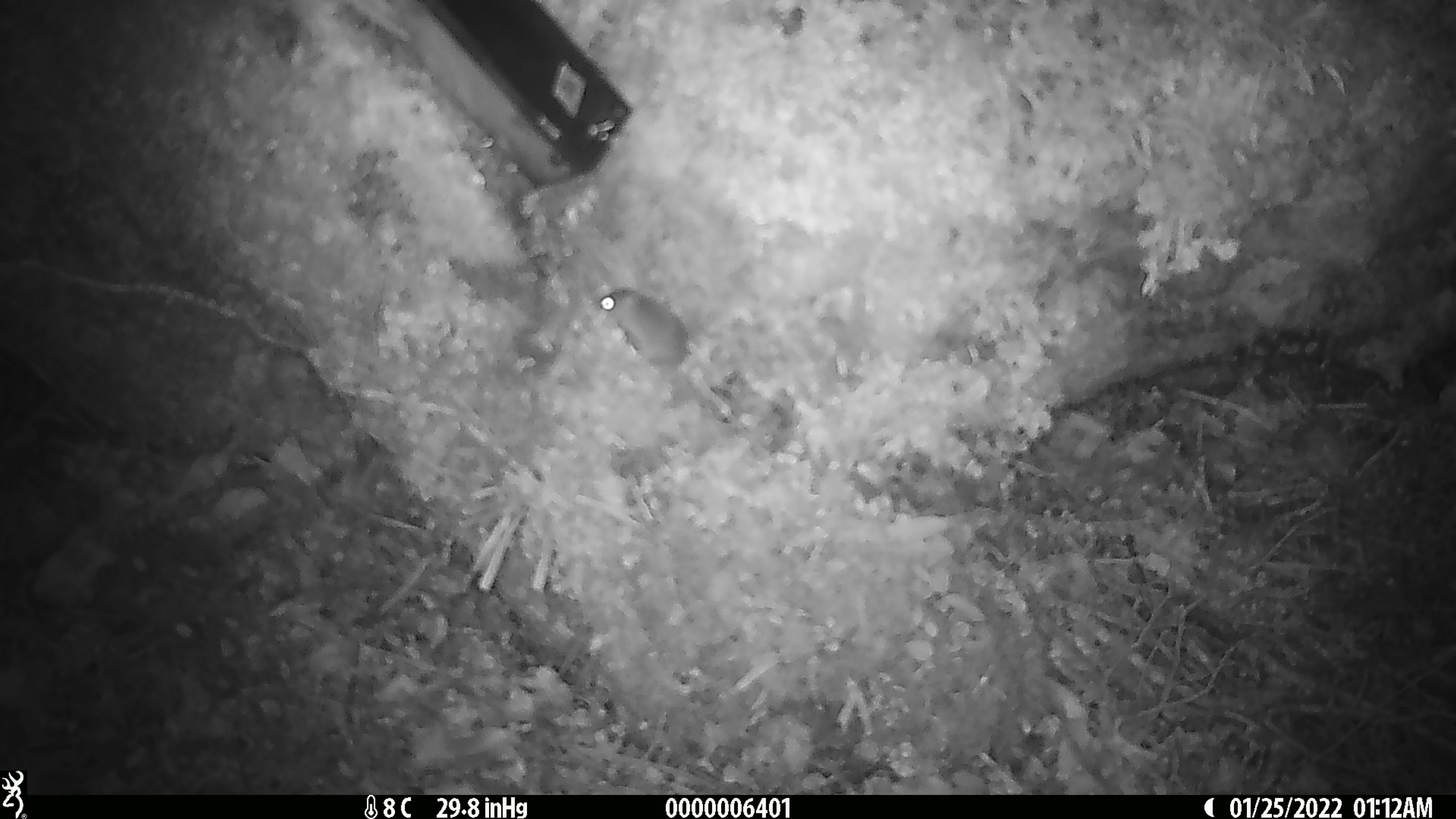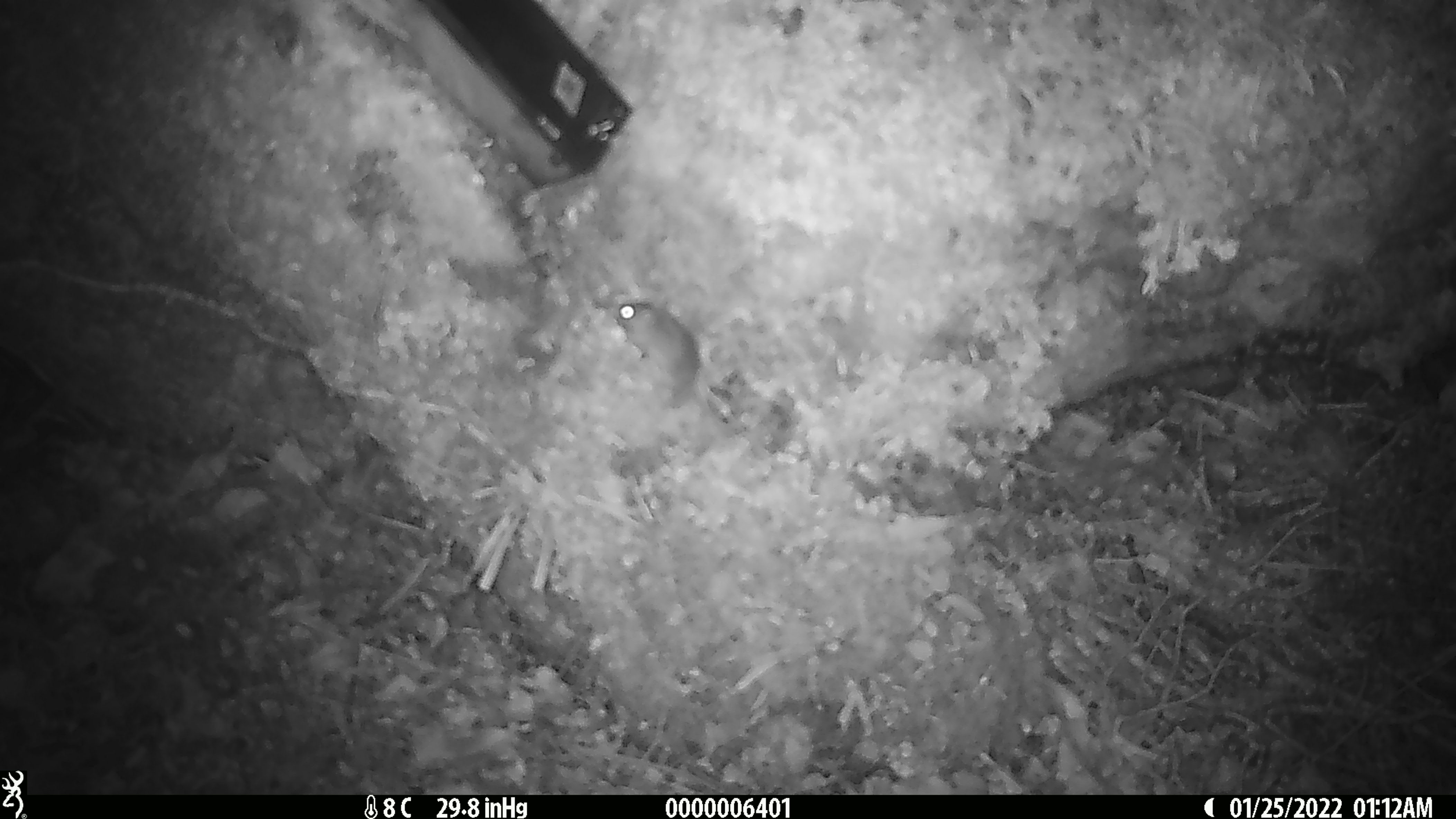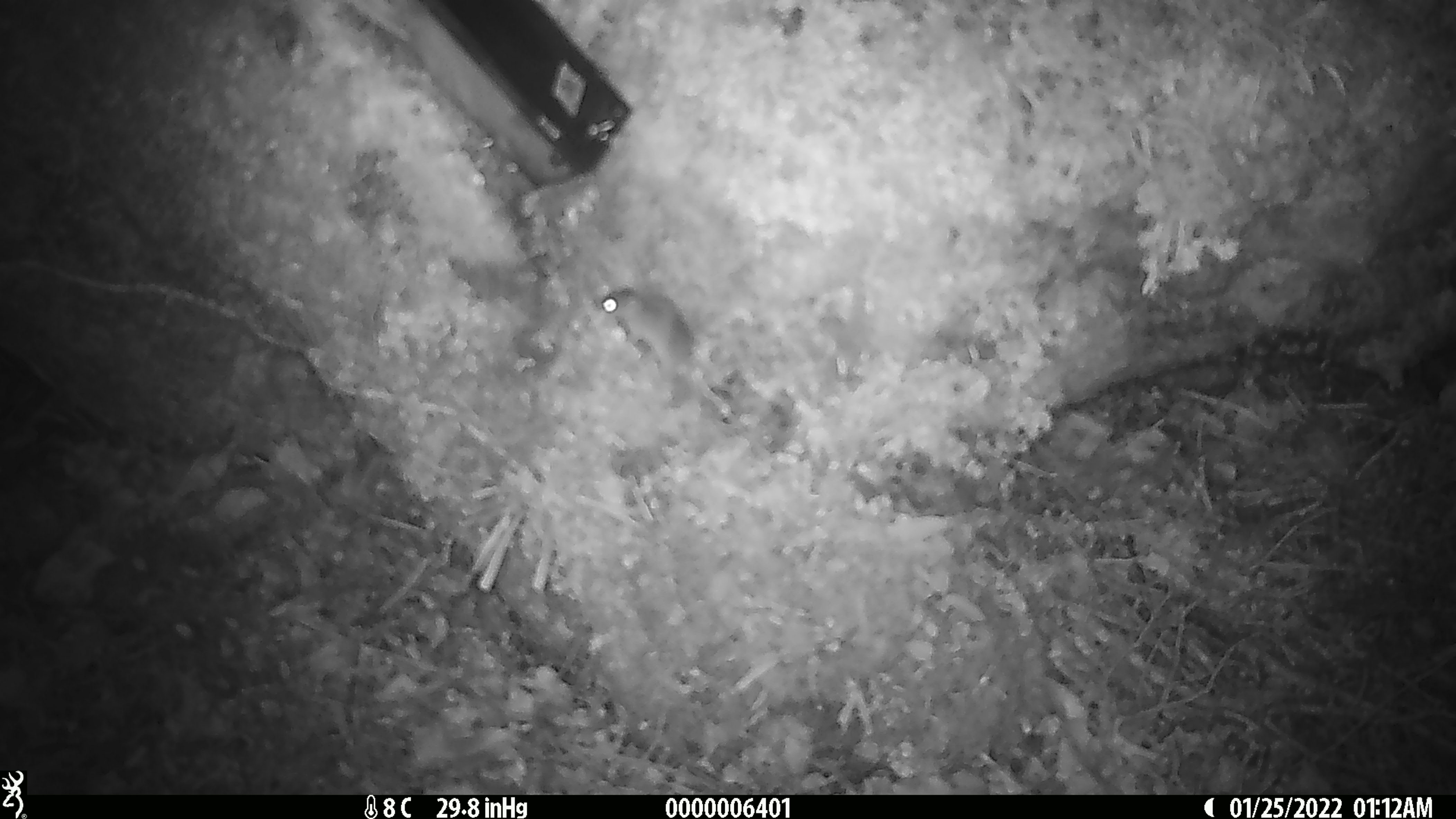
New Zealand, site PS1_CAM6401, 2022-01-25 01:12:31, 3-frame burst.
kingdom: Animalia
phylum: Chordata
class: Mammalia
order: Rodentia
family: Muridae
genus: Mus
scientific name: Mus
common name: mouse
Mouse (Mus).